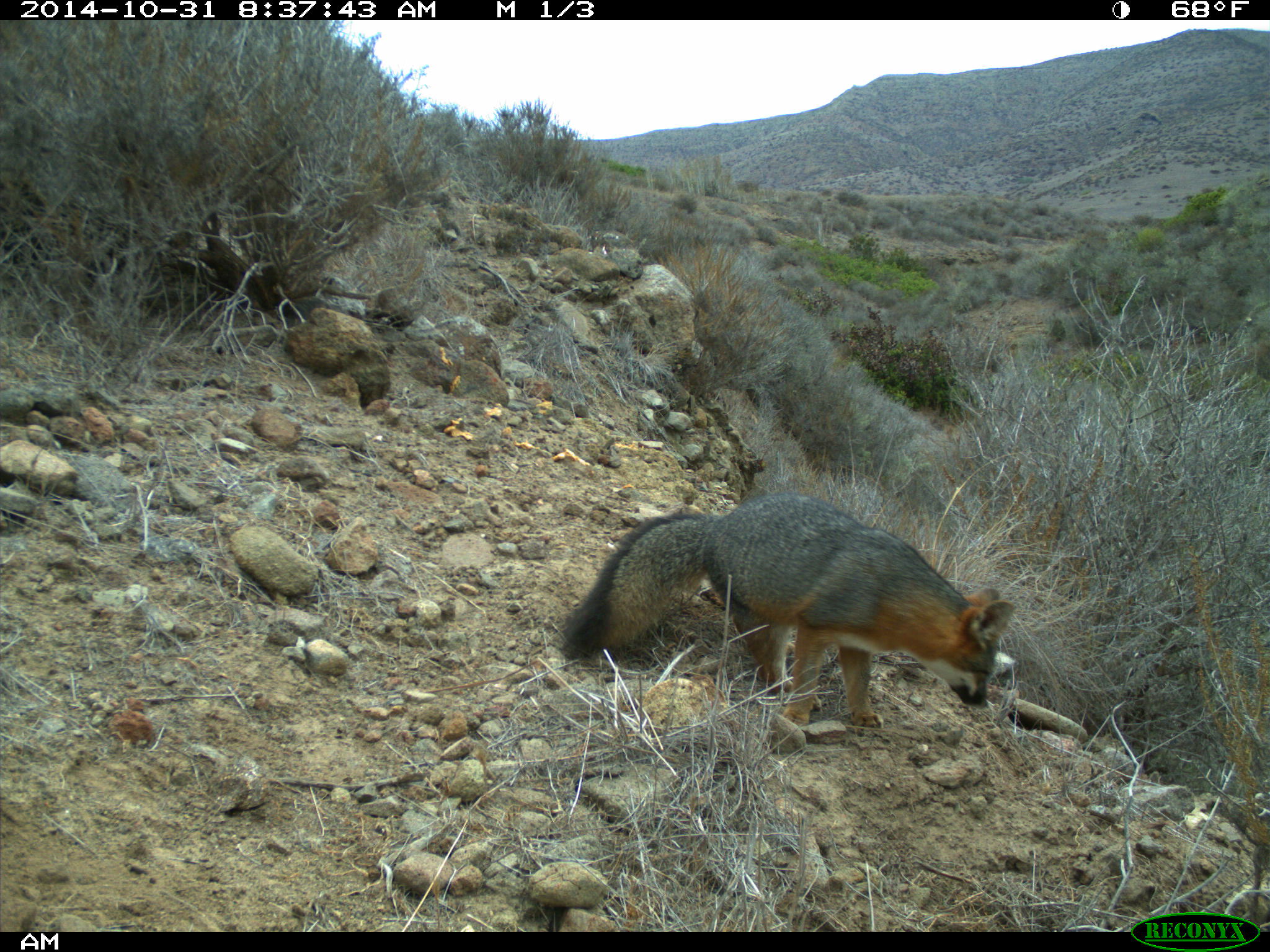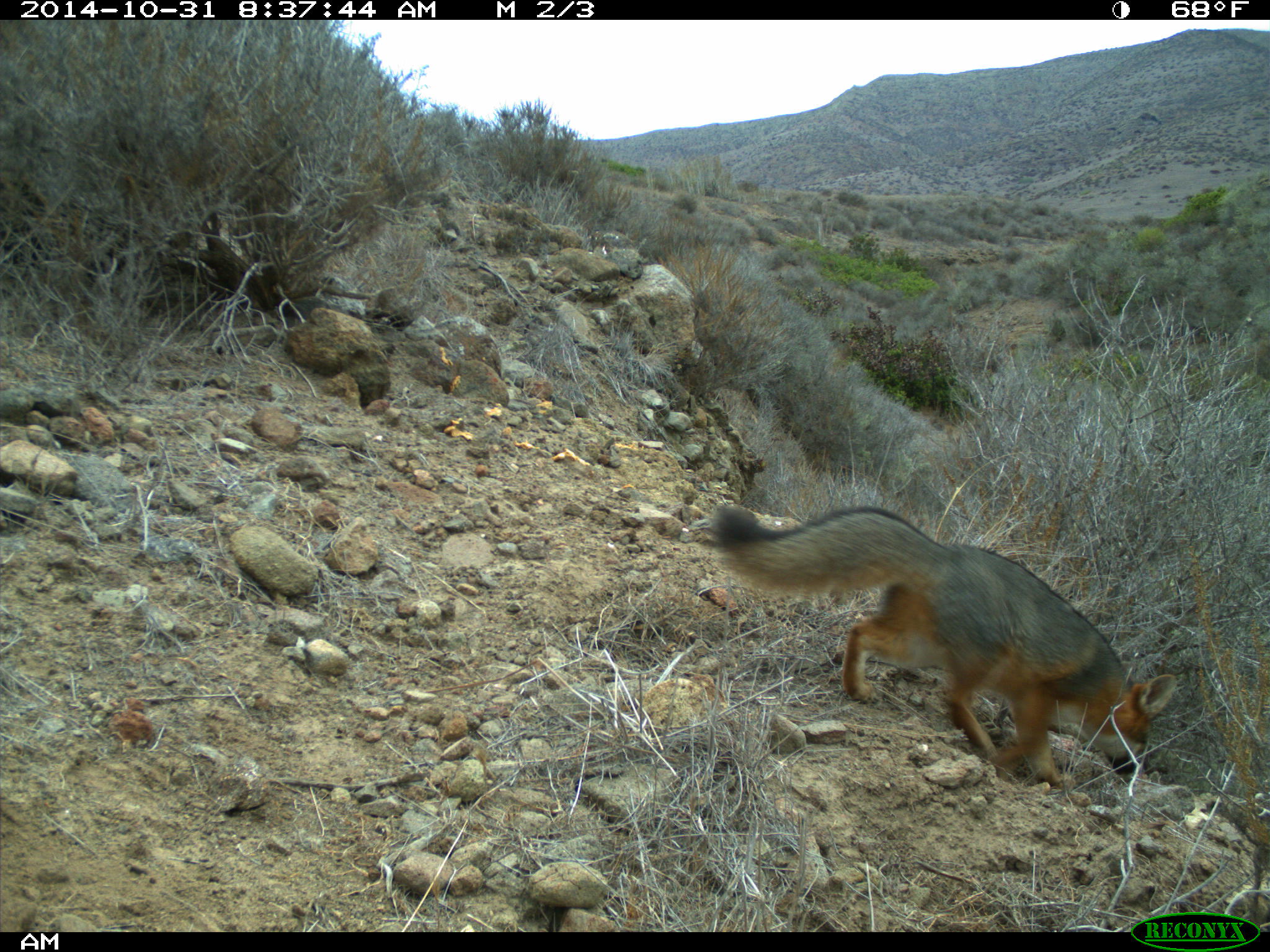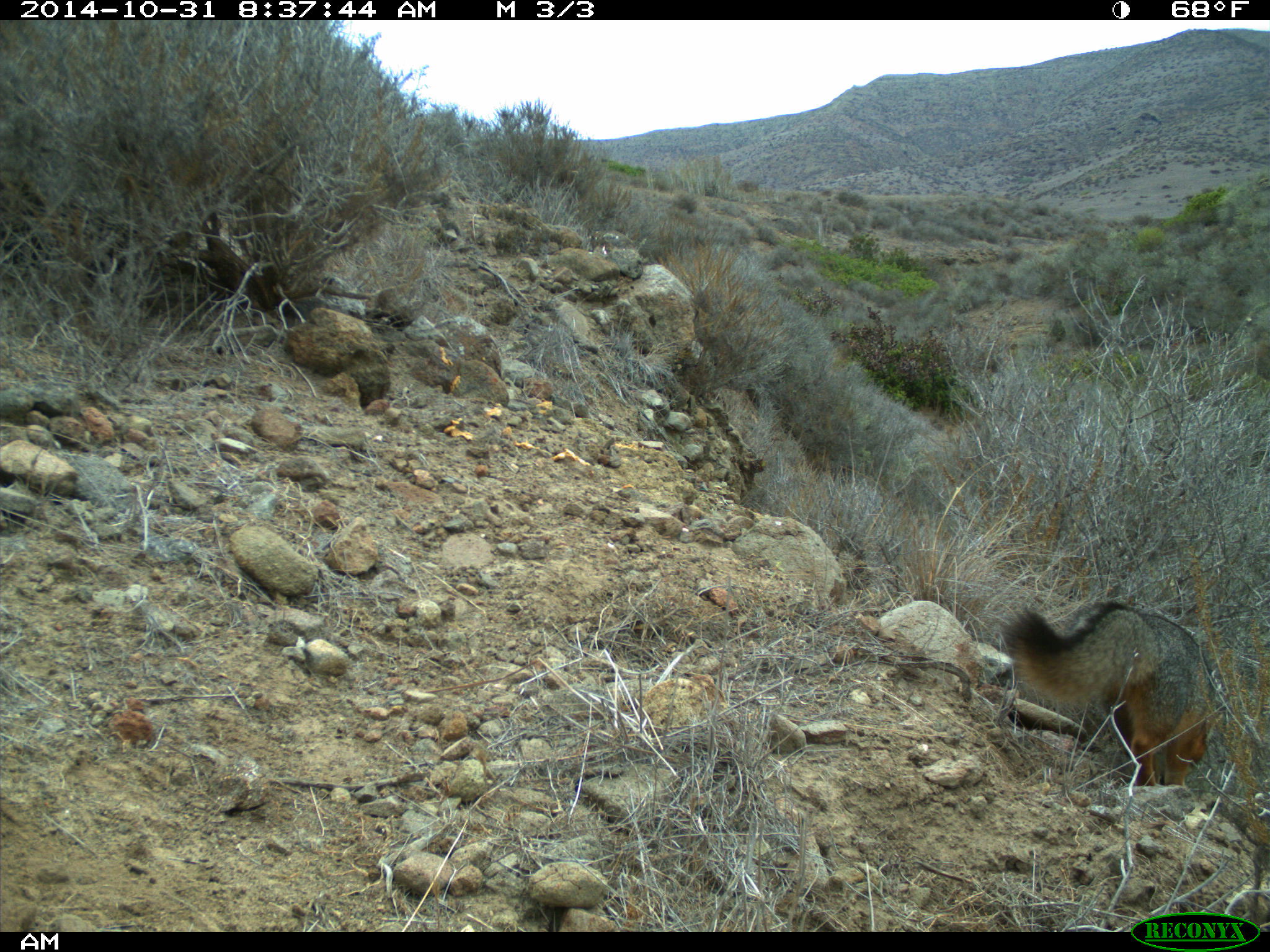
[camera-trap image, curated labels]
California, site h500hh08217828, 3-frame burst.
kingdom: Animalia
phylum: Chordata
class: Mammalia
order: Carnivora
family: Canidae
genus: Urocyon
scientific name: Urocyon littoralis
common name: island fox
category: fox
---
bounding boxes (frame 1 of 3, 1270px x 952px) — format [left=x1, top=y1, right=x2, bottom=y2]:
fox: [left=562, top=492, right=1016, bottom=729]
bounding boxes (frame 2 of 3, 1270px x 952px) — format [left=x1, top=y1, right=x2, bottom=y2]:
fox: [left=713, top=505, right=1176, bottom=787]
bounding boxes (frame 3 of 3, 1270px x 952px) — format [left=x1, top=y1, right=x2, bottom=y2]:
fox: [left=1003, top=601, right=1212, bottom=785]